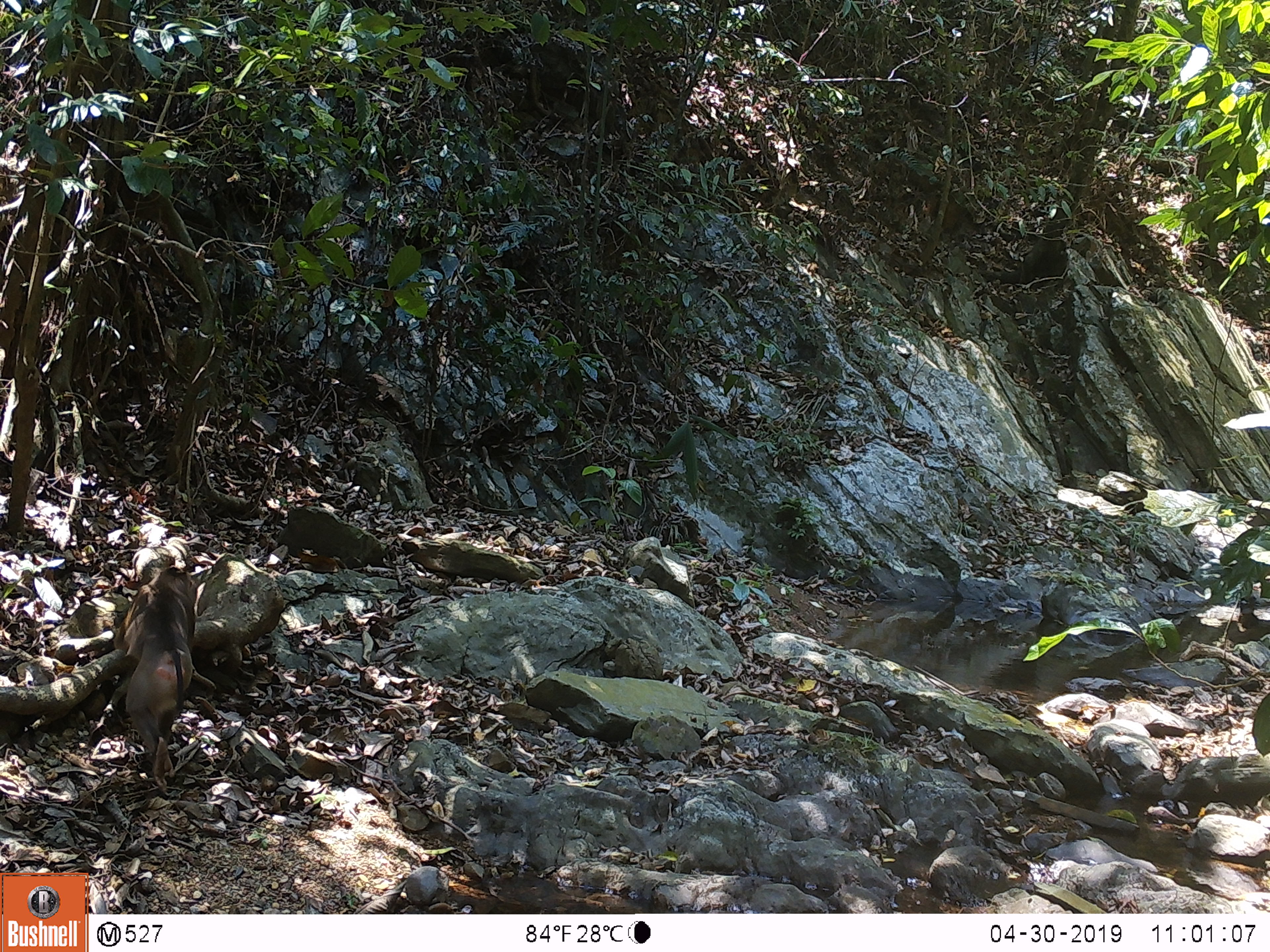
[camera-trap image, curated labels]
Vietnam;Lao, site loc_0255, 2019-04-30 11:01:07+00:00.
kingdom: Animalia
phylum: Chordata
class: Mammalia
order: Primates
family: Cercopithecidae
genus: Macaca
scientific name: Macaca nemestrina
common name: pig-tailed macaque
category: pig tailed macaque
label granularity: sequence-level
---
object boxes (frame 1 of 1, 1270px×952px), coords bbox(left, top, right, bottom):
pig tailed macaque: bbox(112, 565, 197, 793)